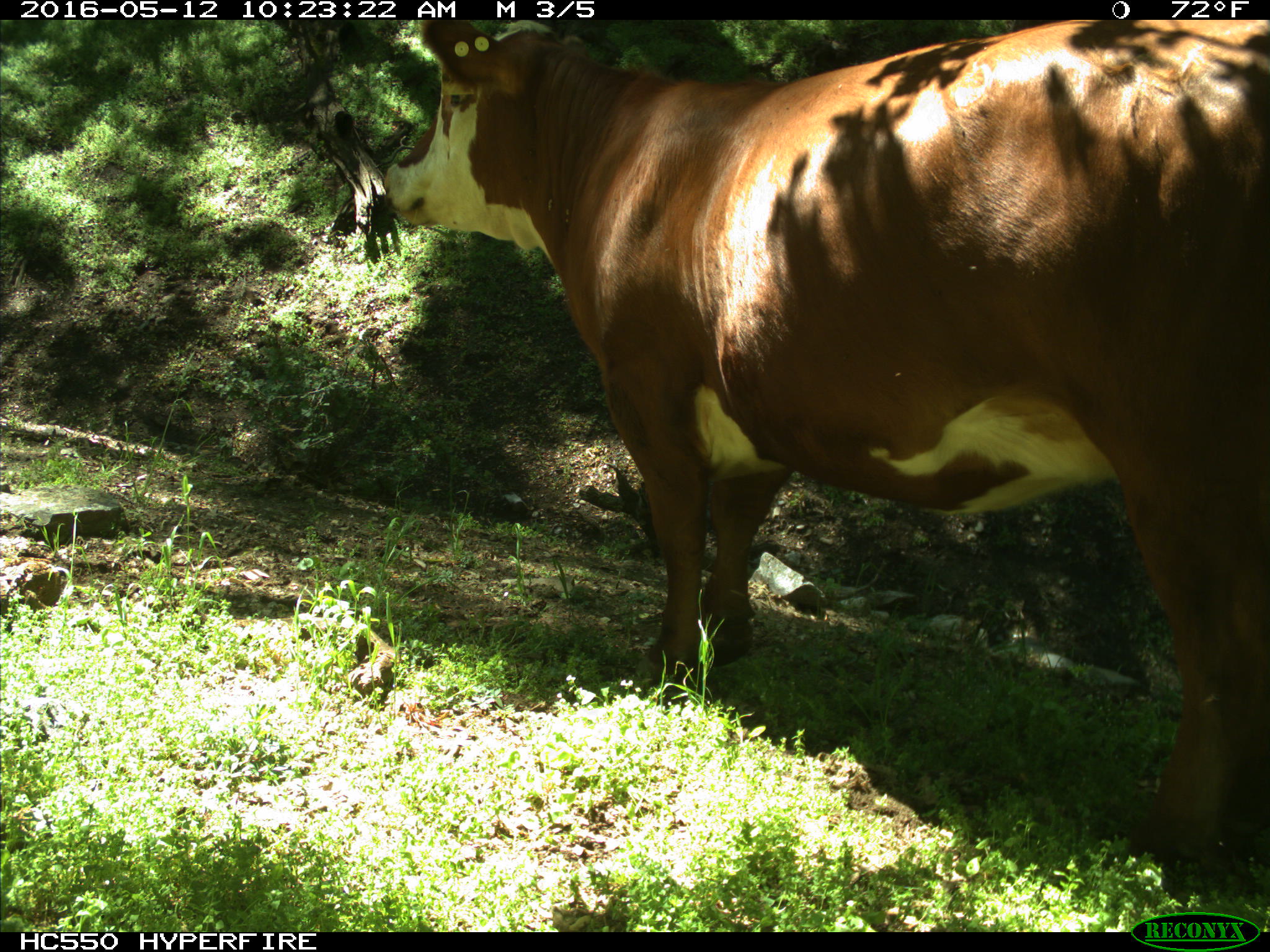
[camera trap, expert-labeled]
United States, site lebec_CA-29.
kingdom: Animalia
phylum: Chordata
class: Mammalia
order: Artiodactyla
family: Bovidae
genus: Bos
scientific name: Bos taurus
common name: domestic cow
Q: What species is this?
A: Bos taurus (domestic cow).